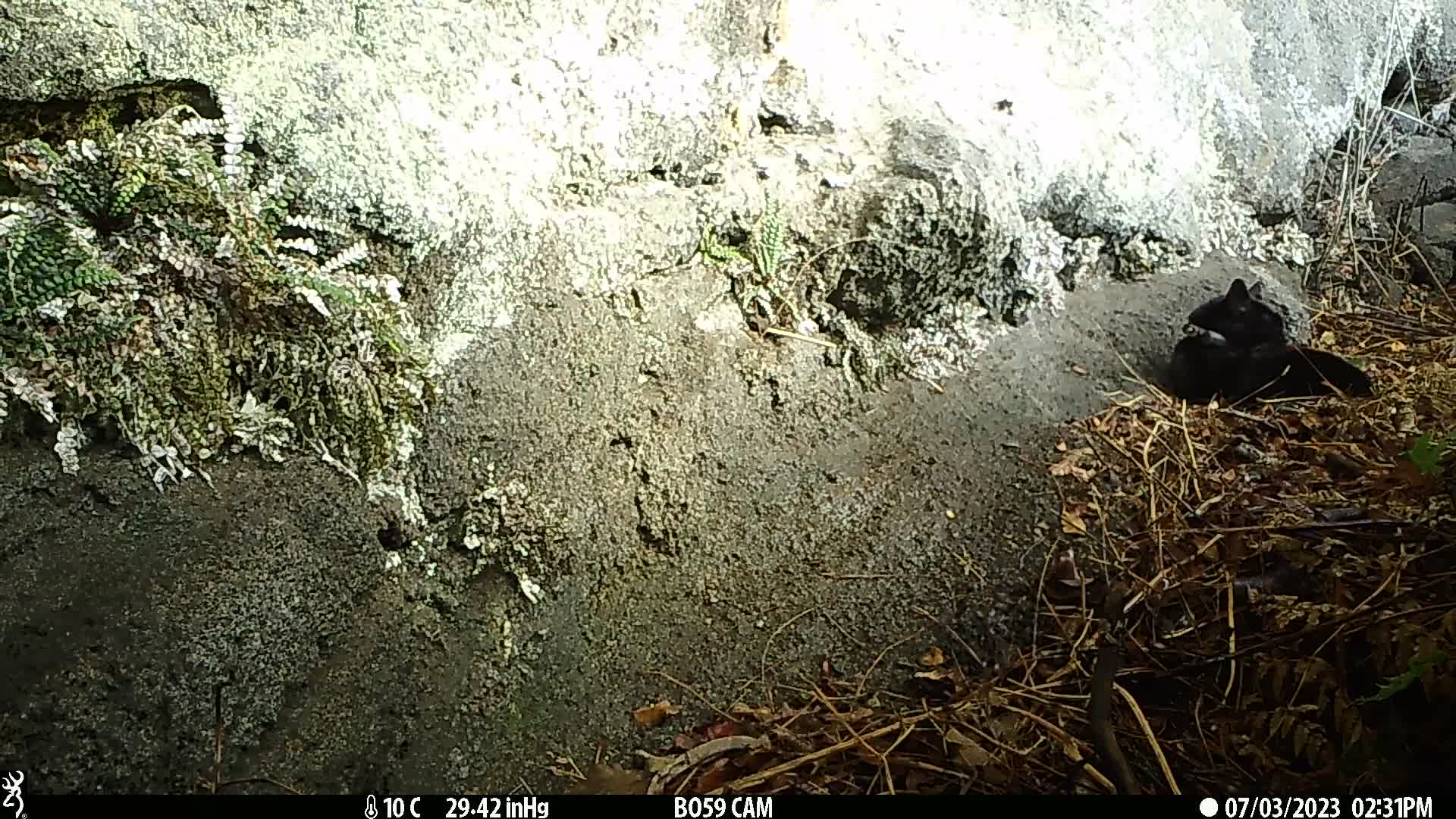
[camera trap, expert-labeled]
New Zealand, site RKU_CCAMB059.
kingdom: Animalia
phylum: Chordata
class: Mammalia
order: Carnivora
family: Felidae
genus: Felis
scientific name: Felis catus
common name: domestic cat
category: cat